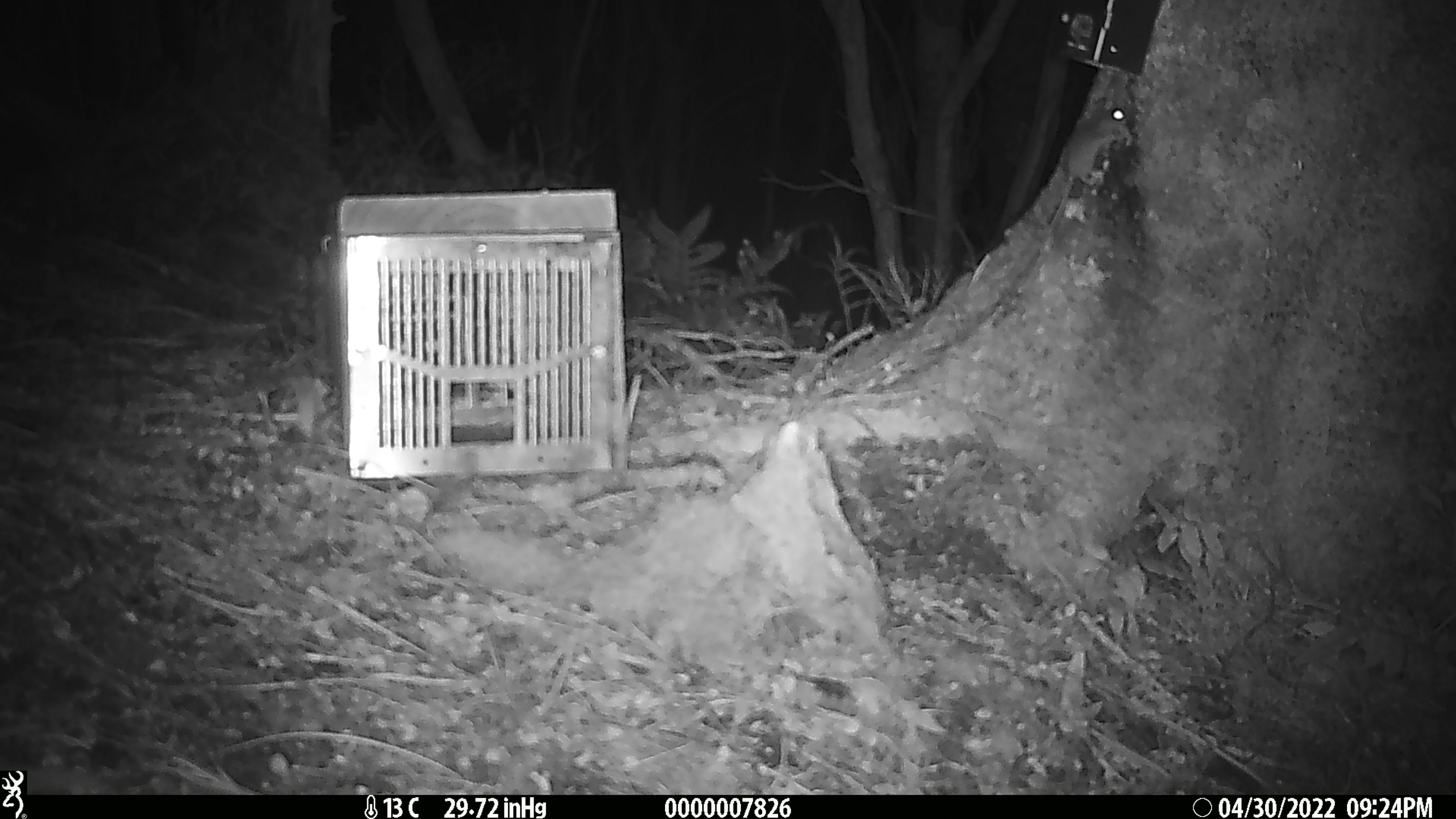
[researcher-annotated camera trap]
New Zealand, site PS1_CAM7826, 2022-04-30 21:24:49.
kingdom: Animalia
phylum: Chordata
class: Mammalia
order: Rodentia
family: Muridae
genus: Mus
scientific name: Mus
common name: mouse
Mouse (Mus).